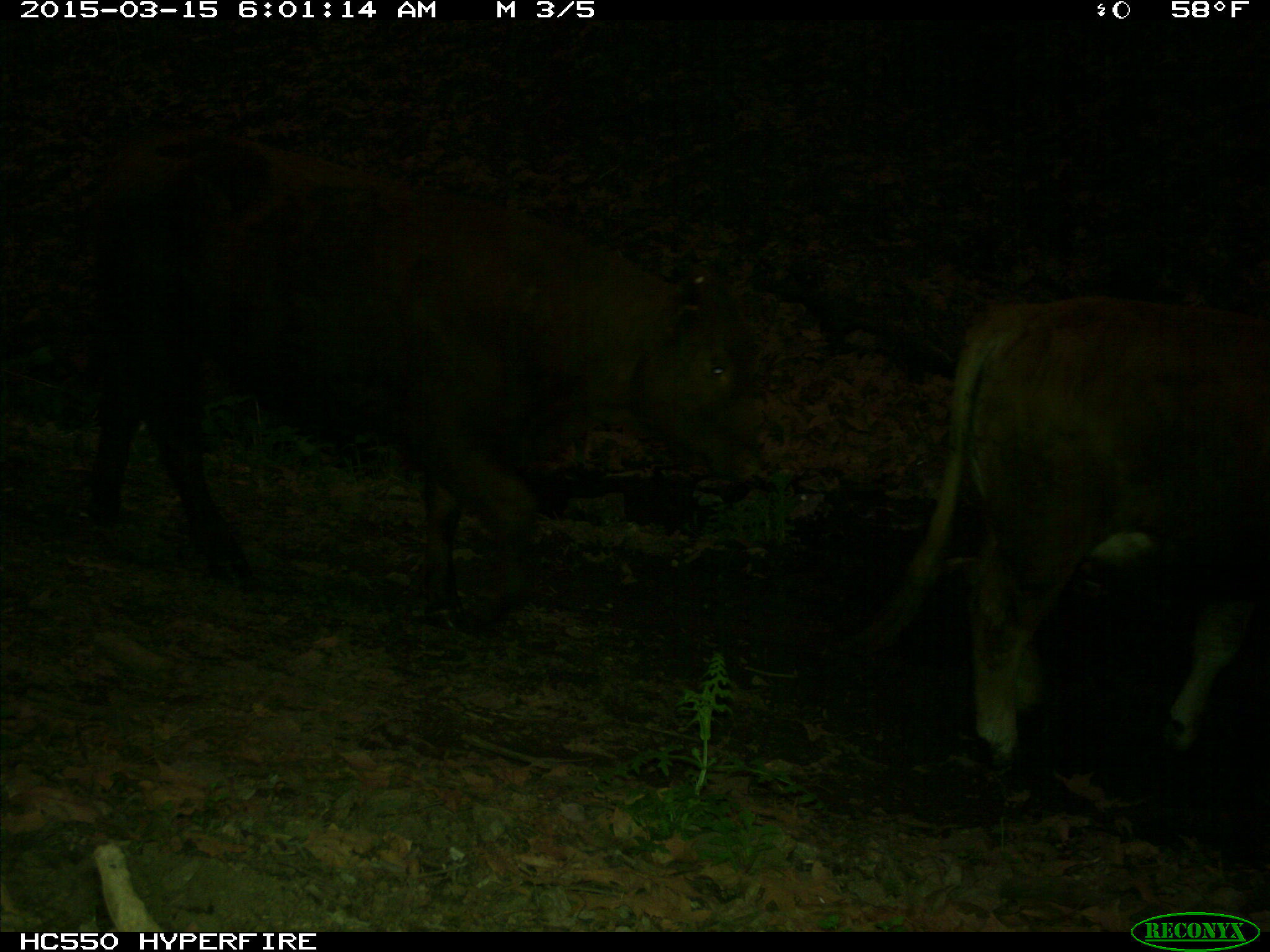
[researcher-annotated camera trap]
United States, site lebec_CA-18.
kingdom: Animalia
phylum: Chordata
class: Mammalia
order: Artiodactyla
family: Bovidae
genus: Bos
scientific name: Bos taurus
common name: domestic cow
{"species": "Bos taurus (domestic cow)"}